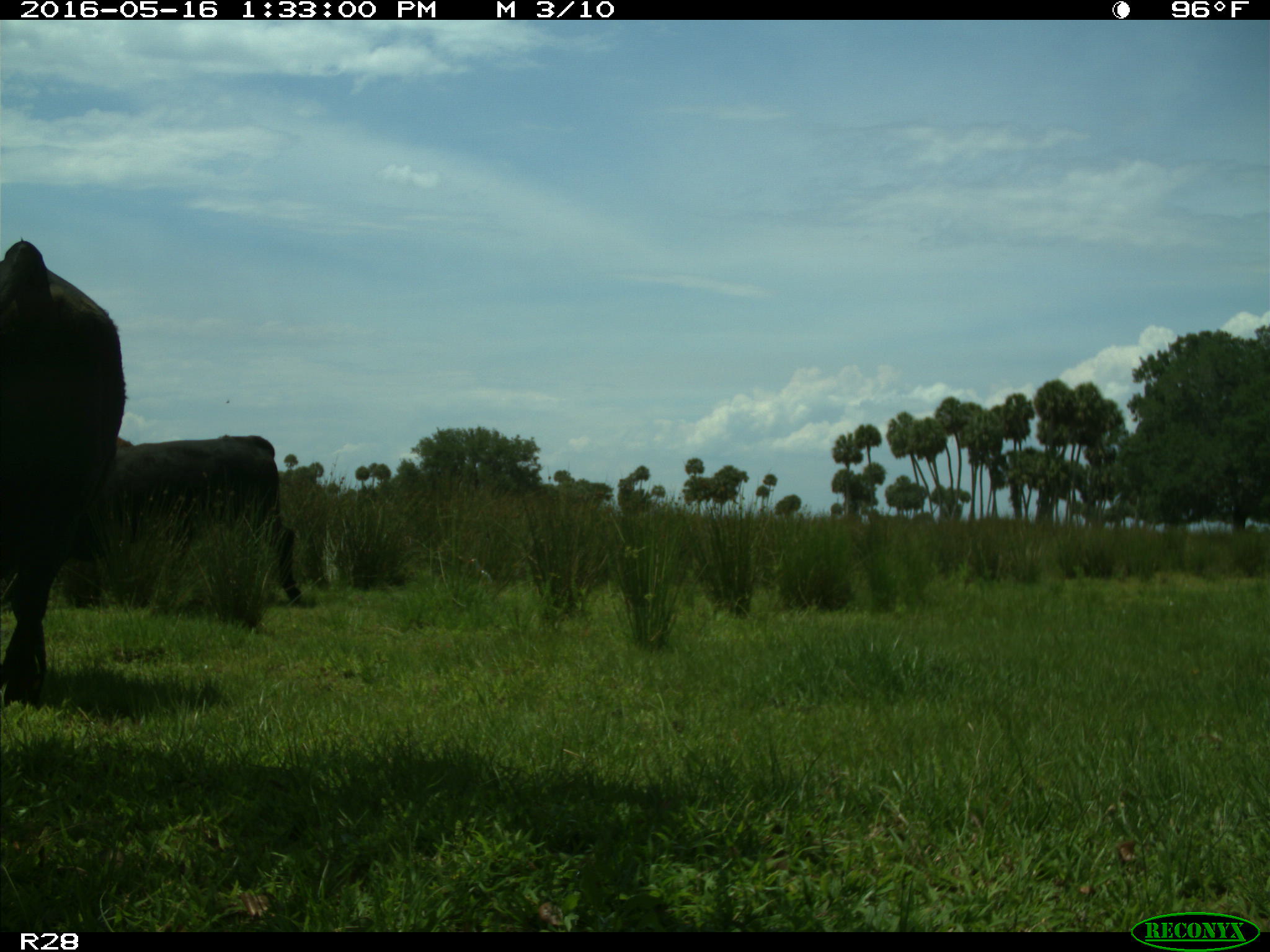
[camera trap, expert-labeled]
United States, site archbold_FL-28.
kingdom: Animalia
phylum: Chordata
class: Mammalia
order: Artiodactyla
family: Bovidae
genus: Bos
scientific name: Bos taurus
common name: domestic cow